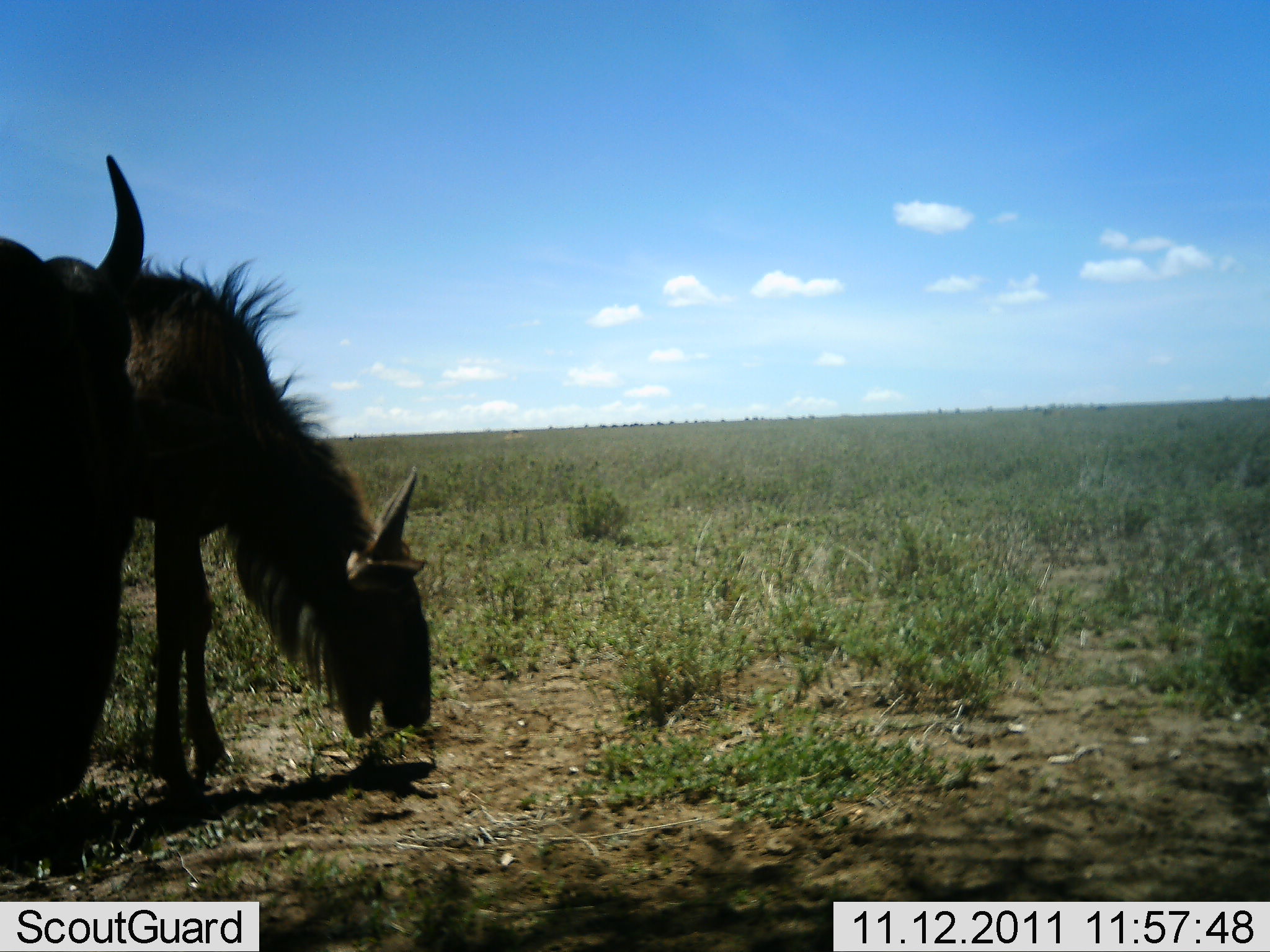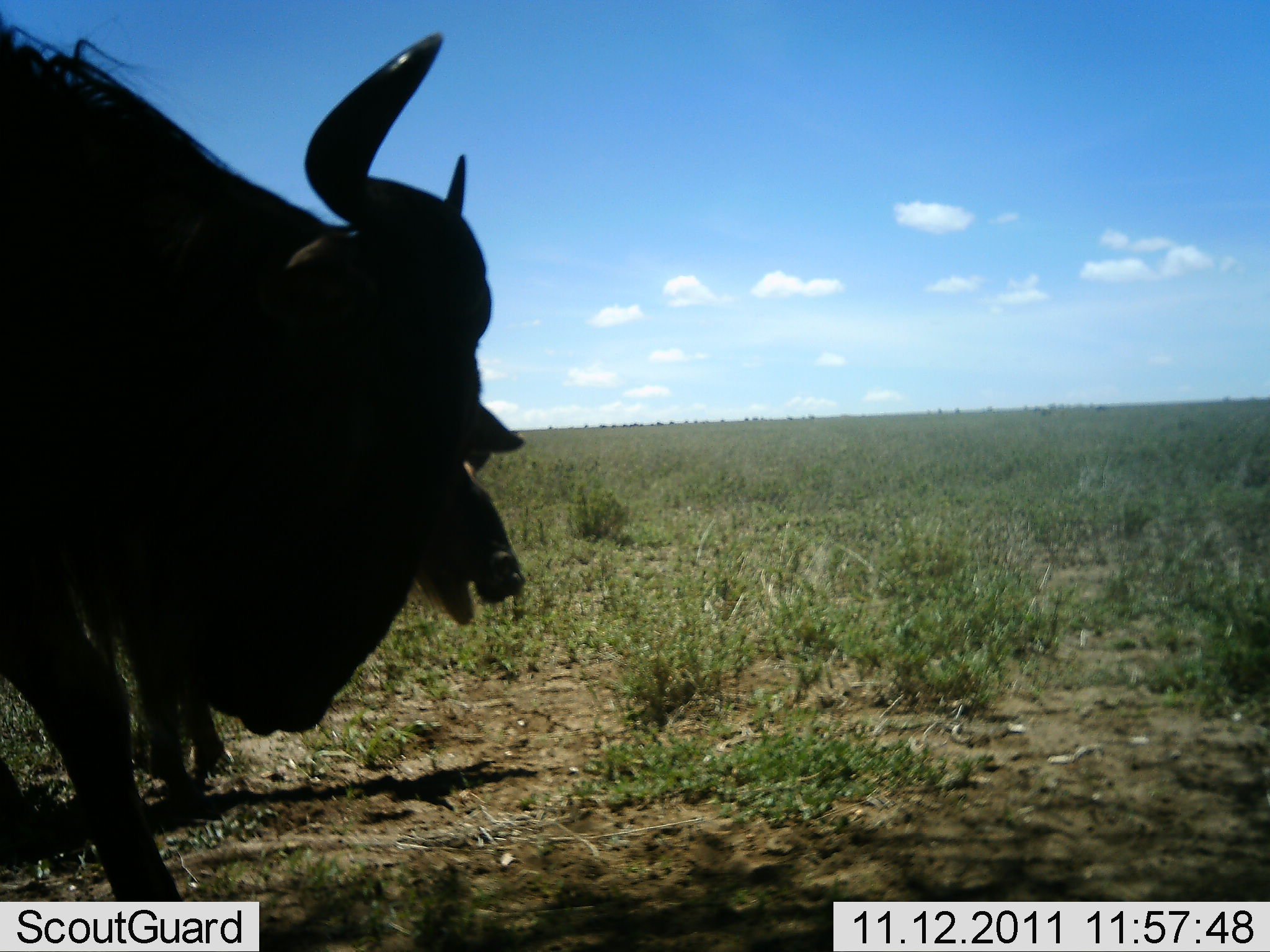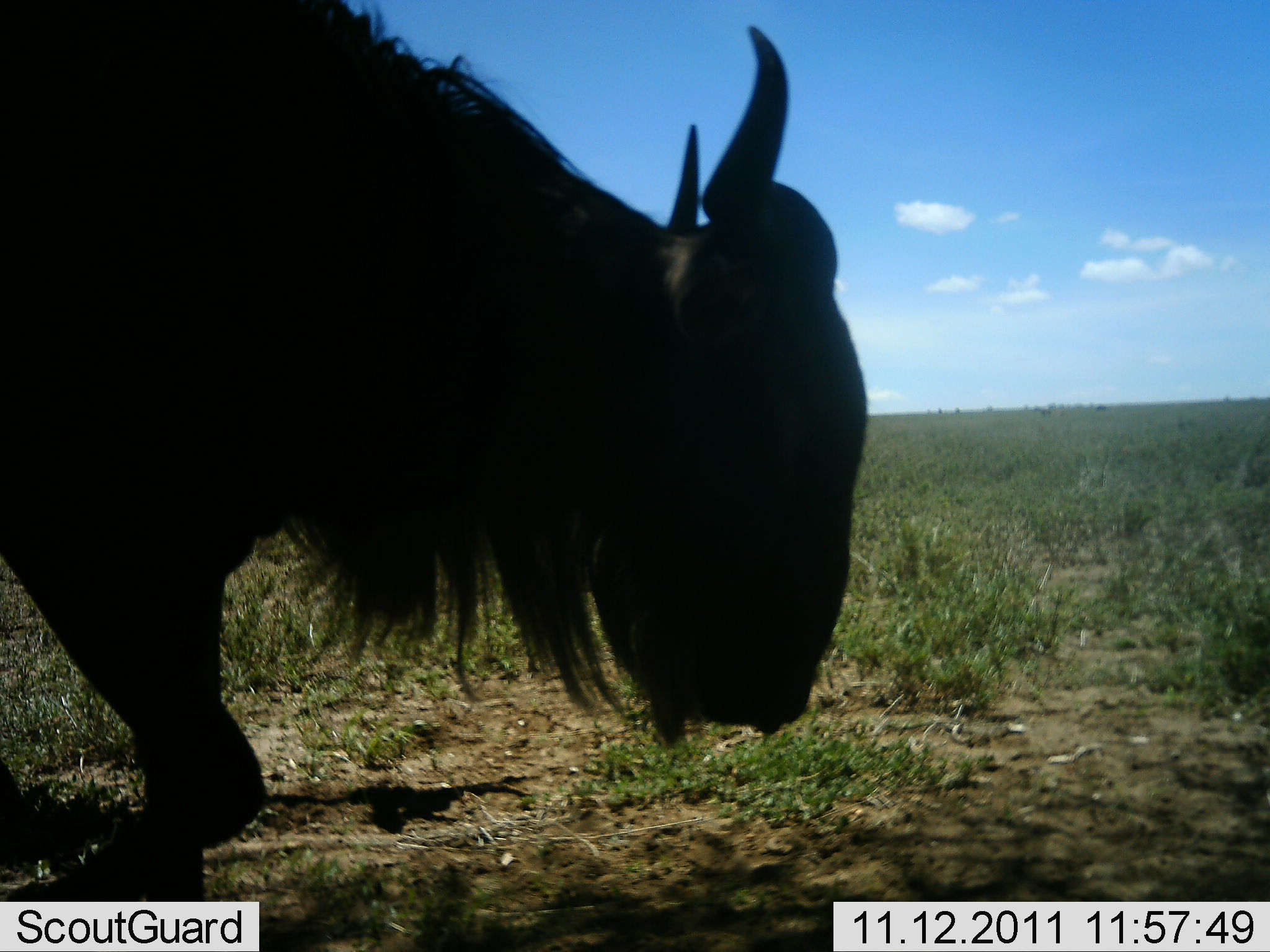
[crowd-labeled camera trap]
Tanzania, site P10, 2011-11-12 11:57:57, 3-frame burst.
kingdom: Animalia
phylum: Chordata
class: Mammalia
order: Artiodactyla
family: Bovidae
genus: Connochaetes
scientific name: Connochaetes taurinus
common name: blue wildebeest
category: wildebeest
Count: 2.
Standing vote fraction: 10%.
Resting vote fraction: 0%.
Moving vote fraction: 50%.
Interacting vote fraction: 0%.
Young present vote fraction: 0%.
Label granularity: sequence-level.